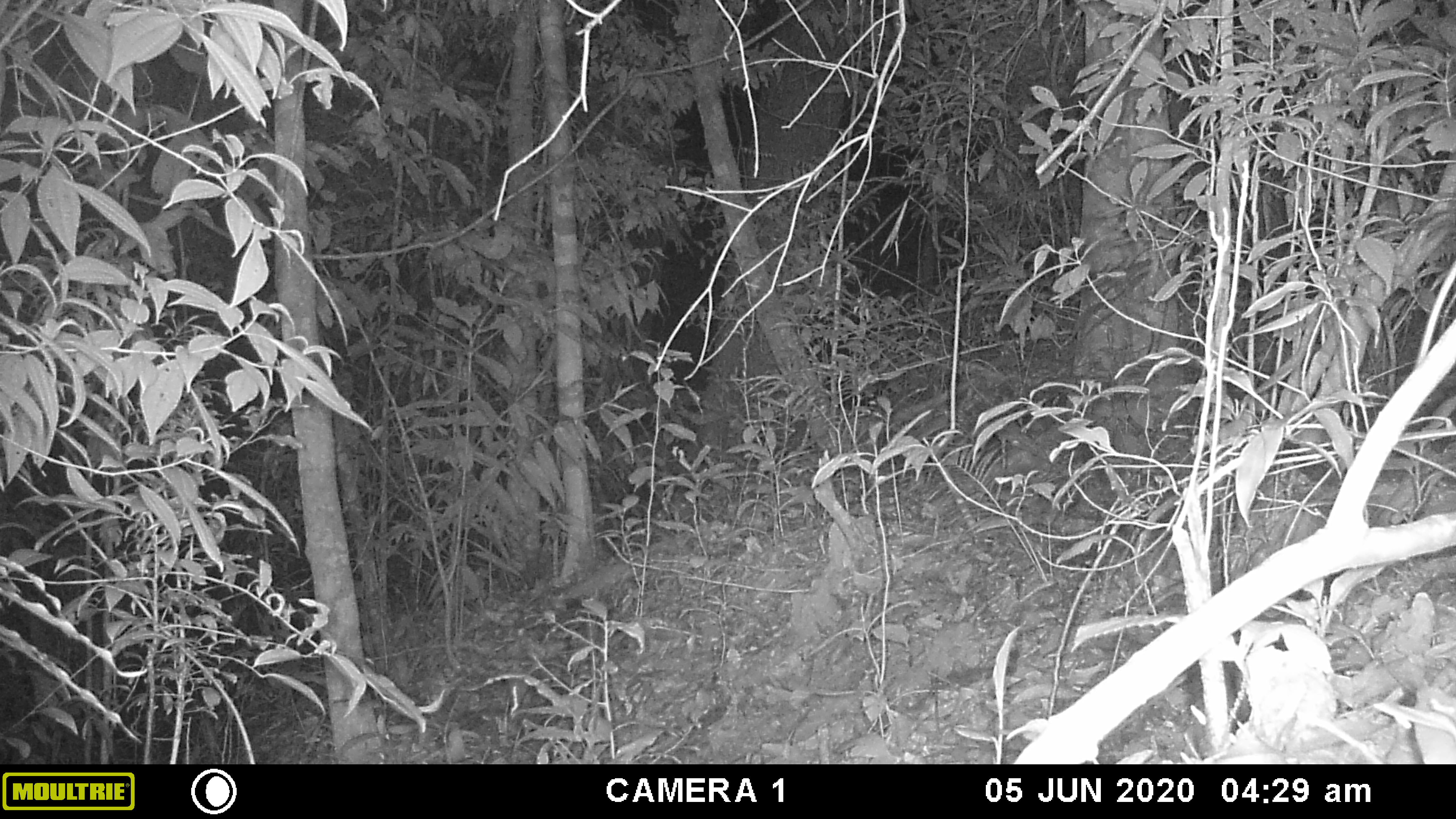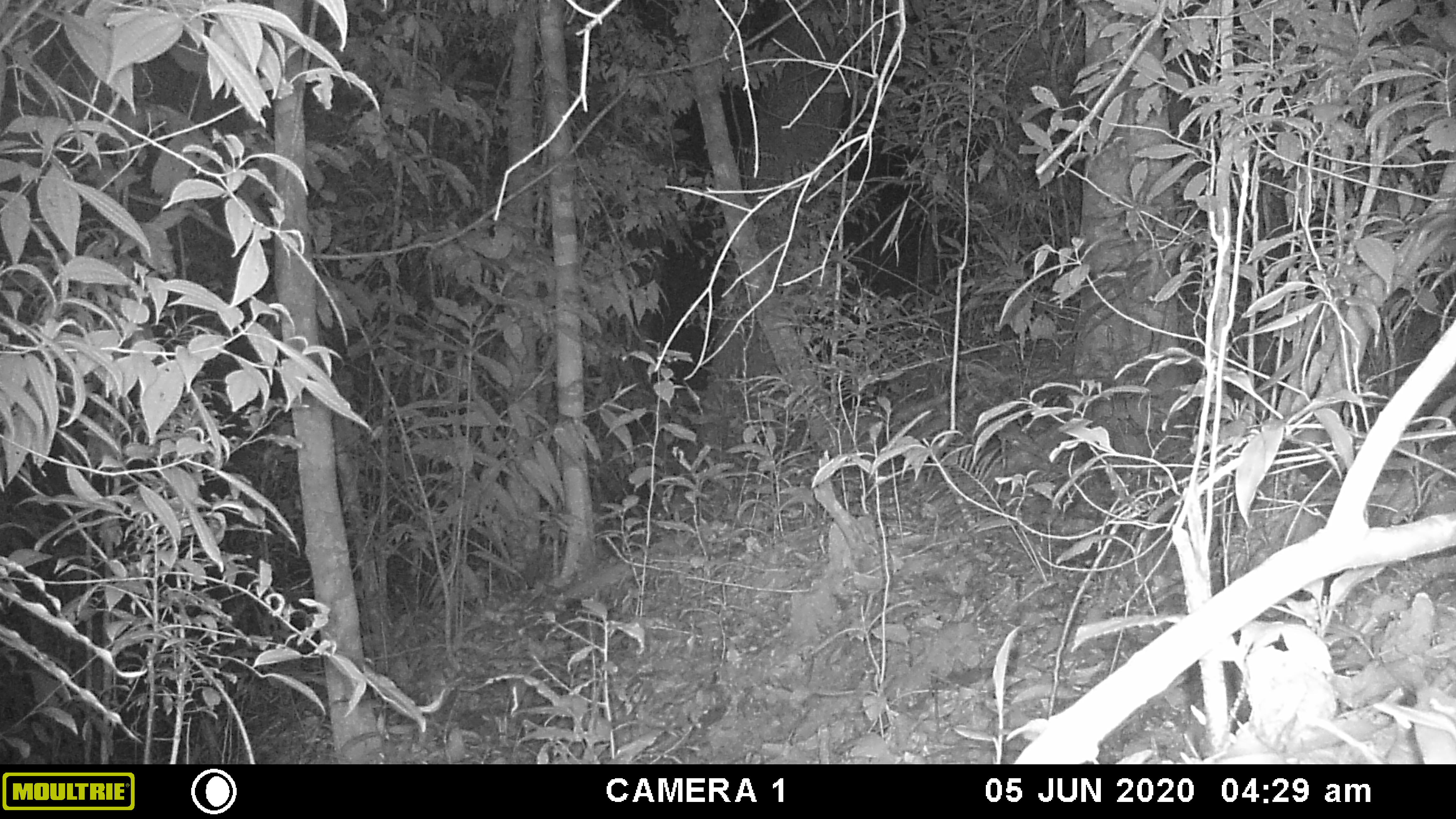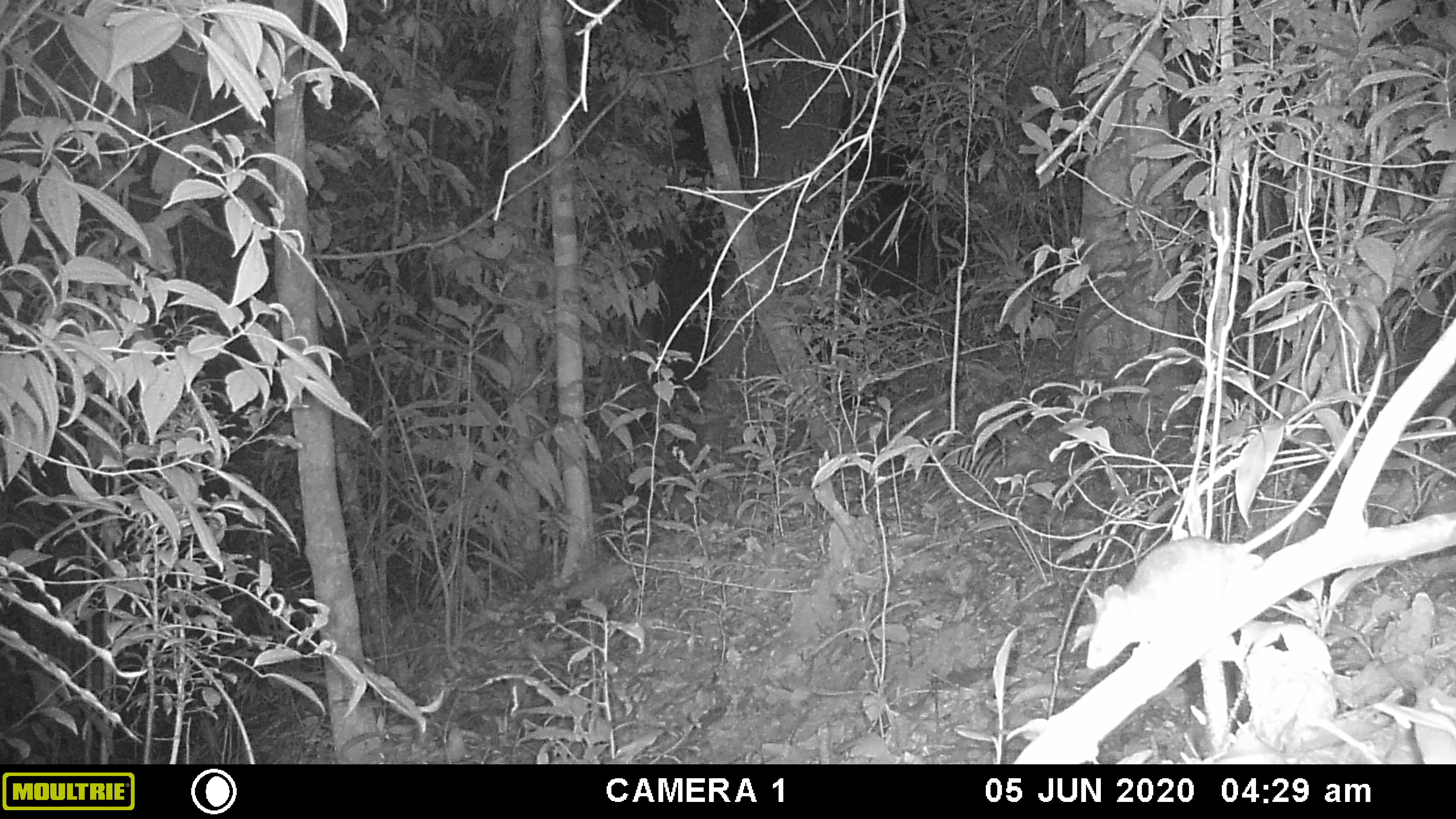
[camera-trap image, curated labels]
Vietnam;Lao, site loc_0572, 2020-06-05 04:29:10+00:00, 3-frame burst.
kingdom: Animalia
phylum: Chordata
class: Mammalia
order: Rodentia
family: Muridae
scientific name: Muridae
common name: old-world mice and rats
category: unidentified murid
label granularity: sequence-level